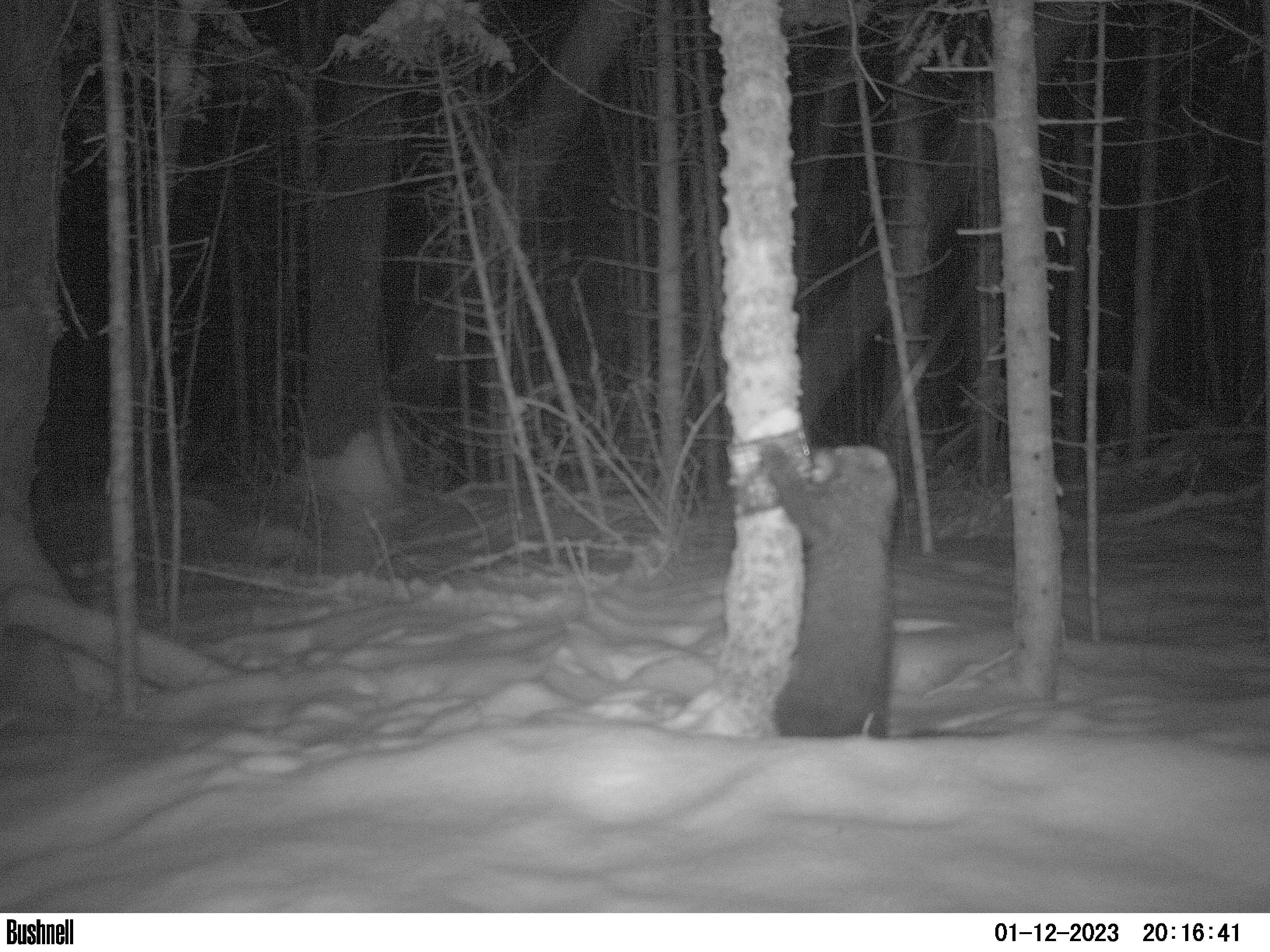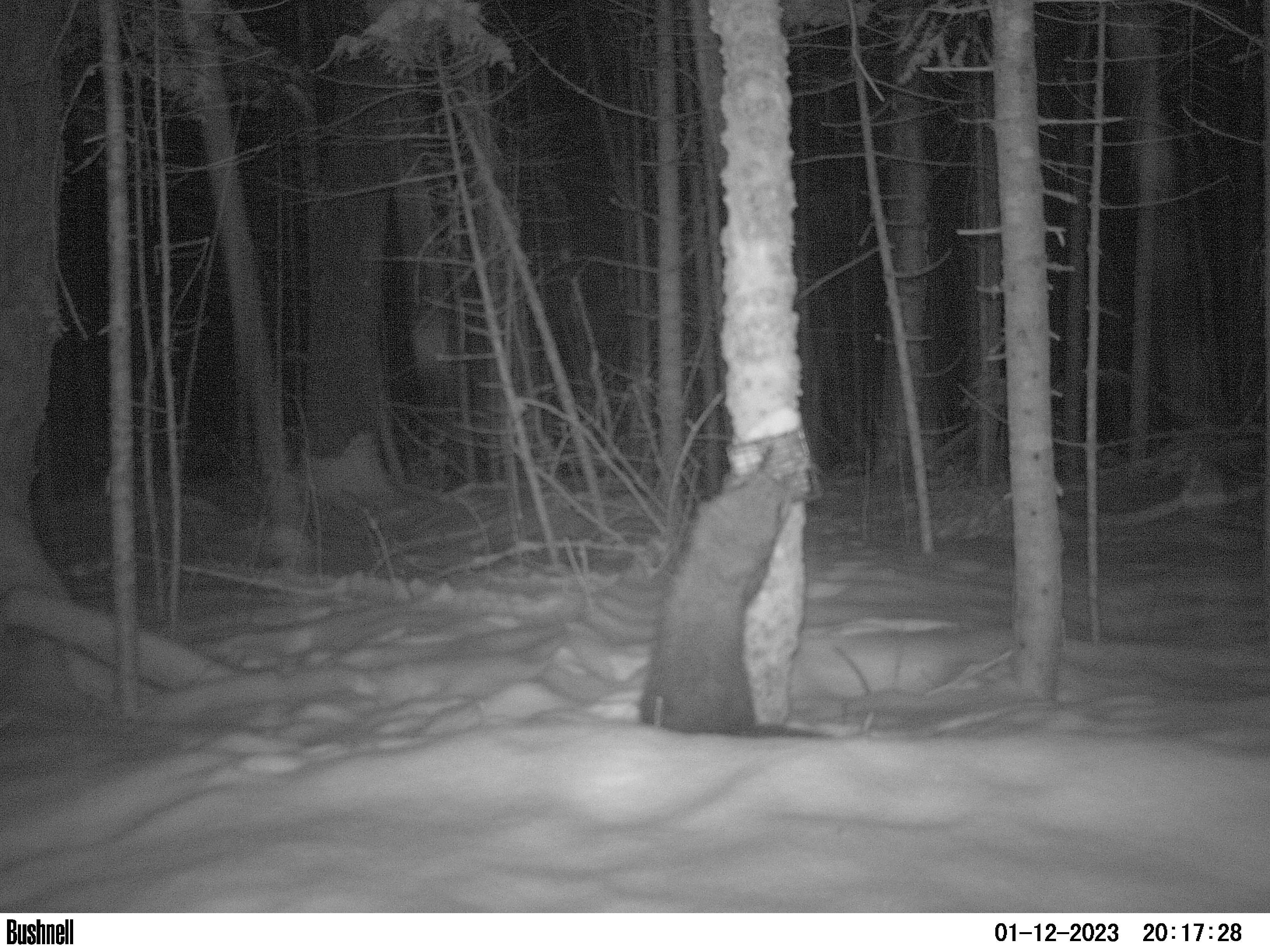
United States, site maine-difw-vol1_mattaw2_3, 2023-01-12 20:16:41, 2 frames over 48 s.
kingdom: Animalia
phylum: Chordata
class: Mammalia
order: Carnivora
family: Mustelidae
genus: Pekania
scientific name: Pekania pennanti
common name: fisher